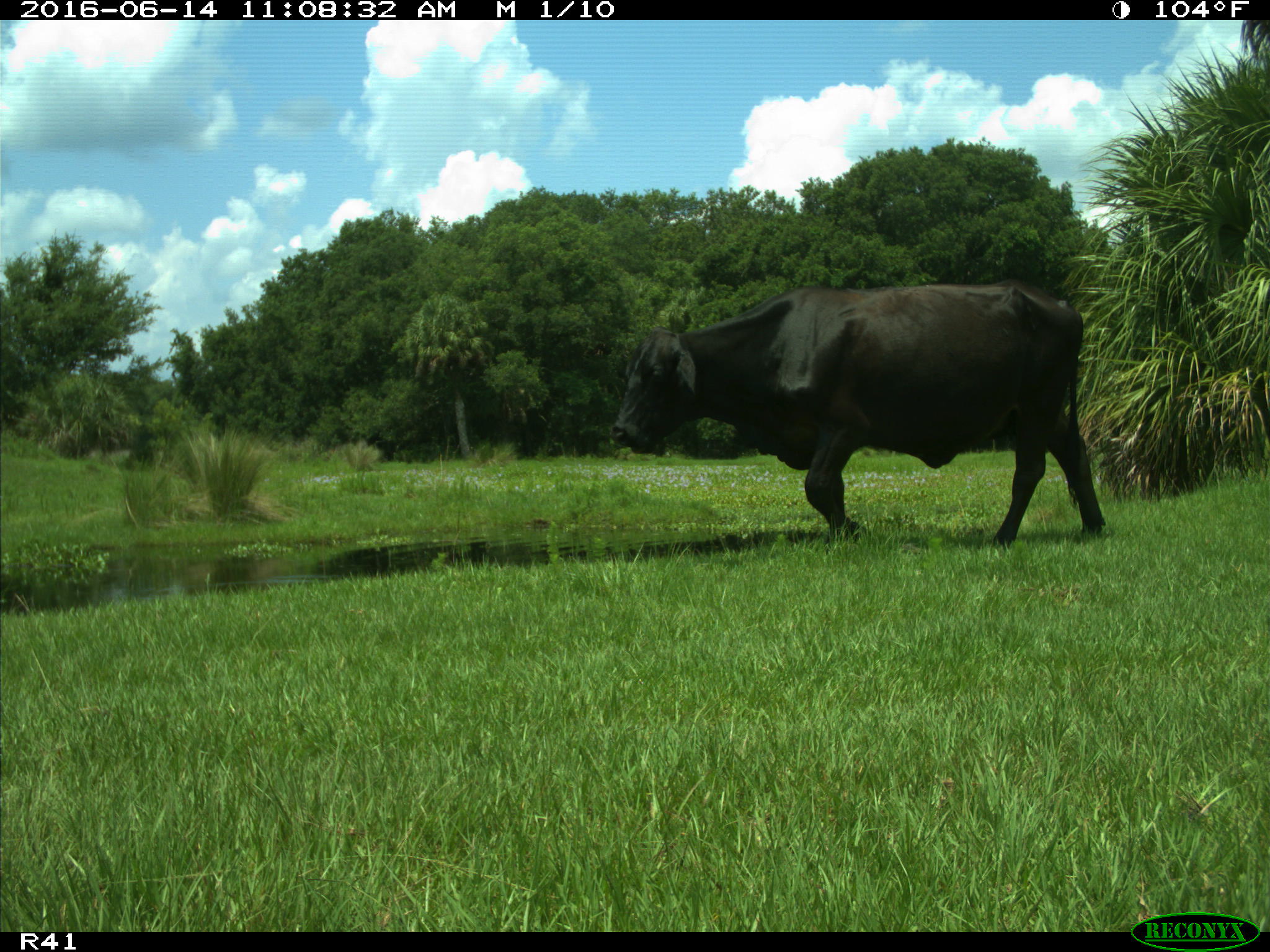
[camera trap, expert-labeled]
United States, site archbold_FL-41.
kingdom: Animalia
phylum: Chordata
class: Mammalia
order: Artiodactyla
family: Bovidae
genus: Bos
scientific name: Bos taurus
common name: domestic cow